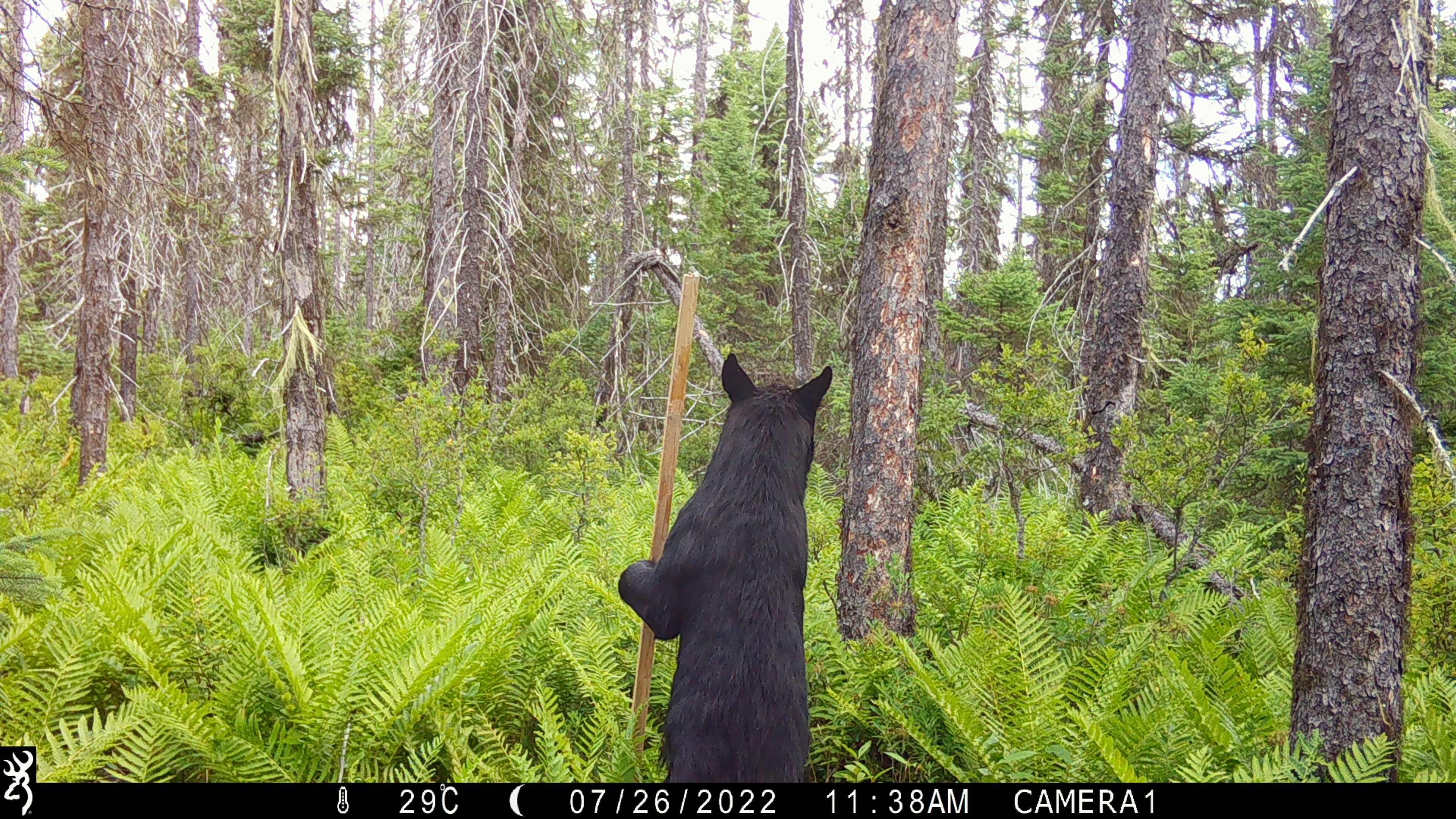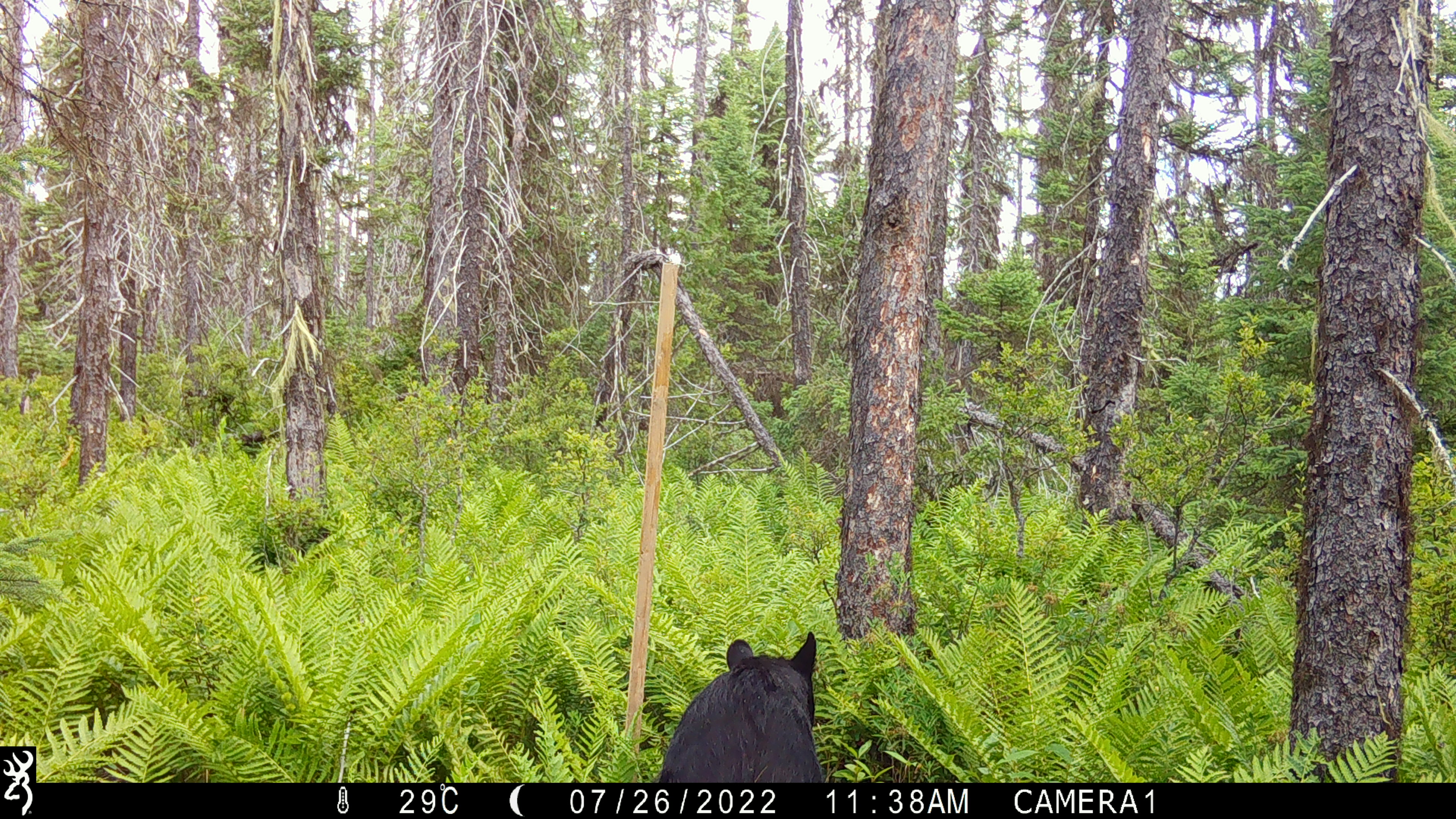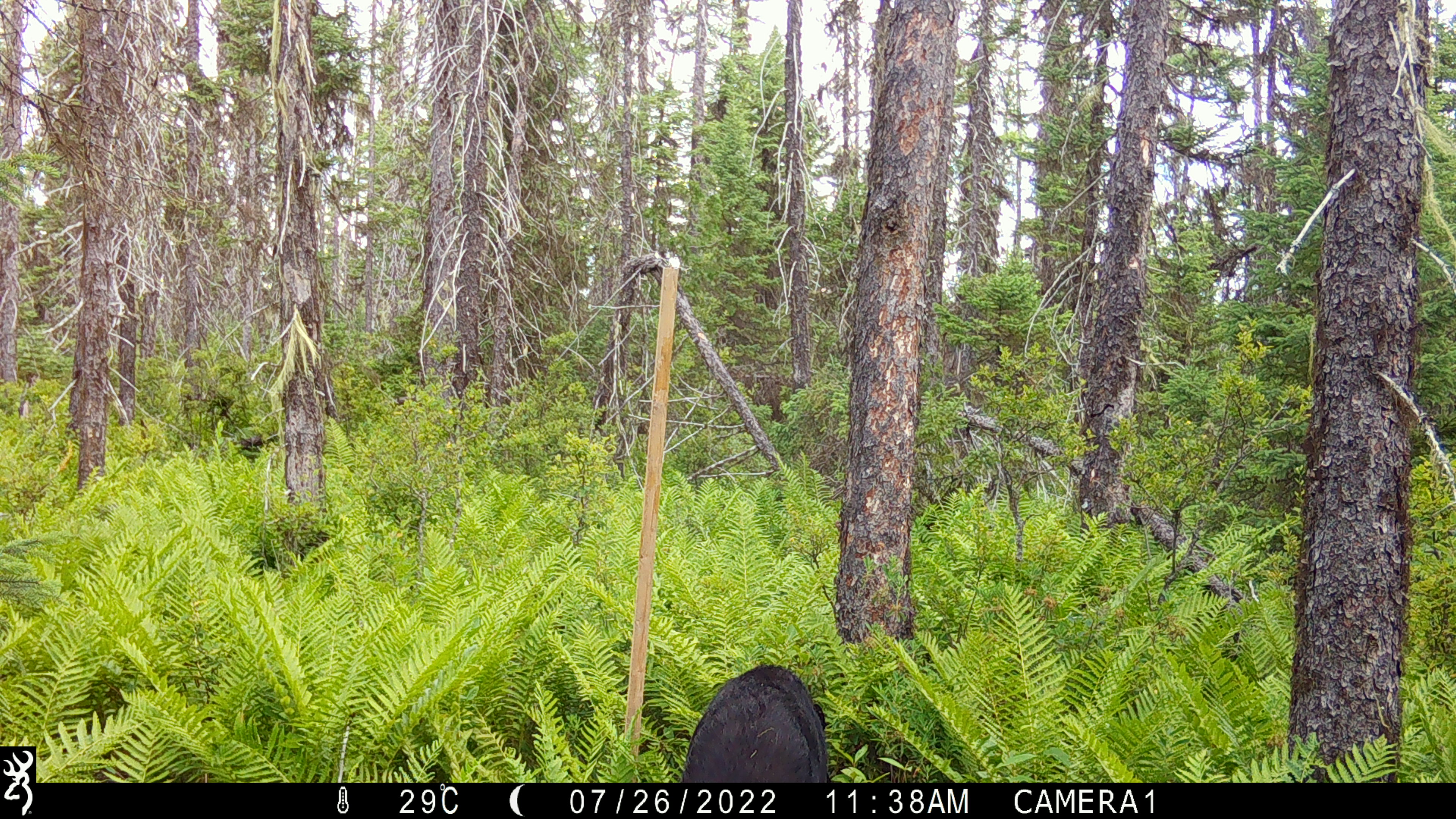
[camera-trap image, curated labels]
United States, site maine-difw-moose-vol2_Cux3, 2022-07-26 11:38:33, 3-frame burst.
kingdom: Animalia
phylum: Chordata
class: Mammalia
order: Carnivora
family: Ursidae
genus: Ursus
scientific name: Ursus americanus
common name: black bear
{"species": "black bear (Ursus americanus)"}